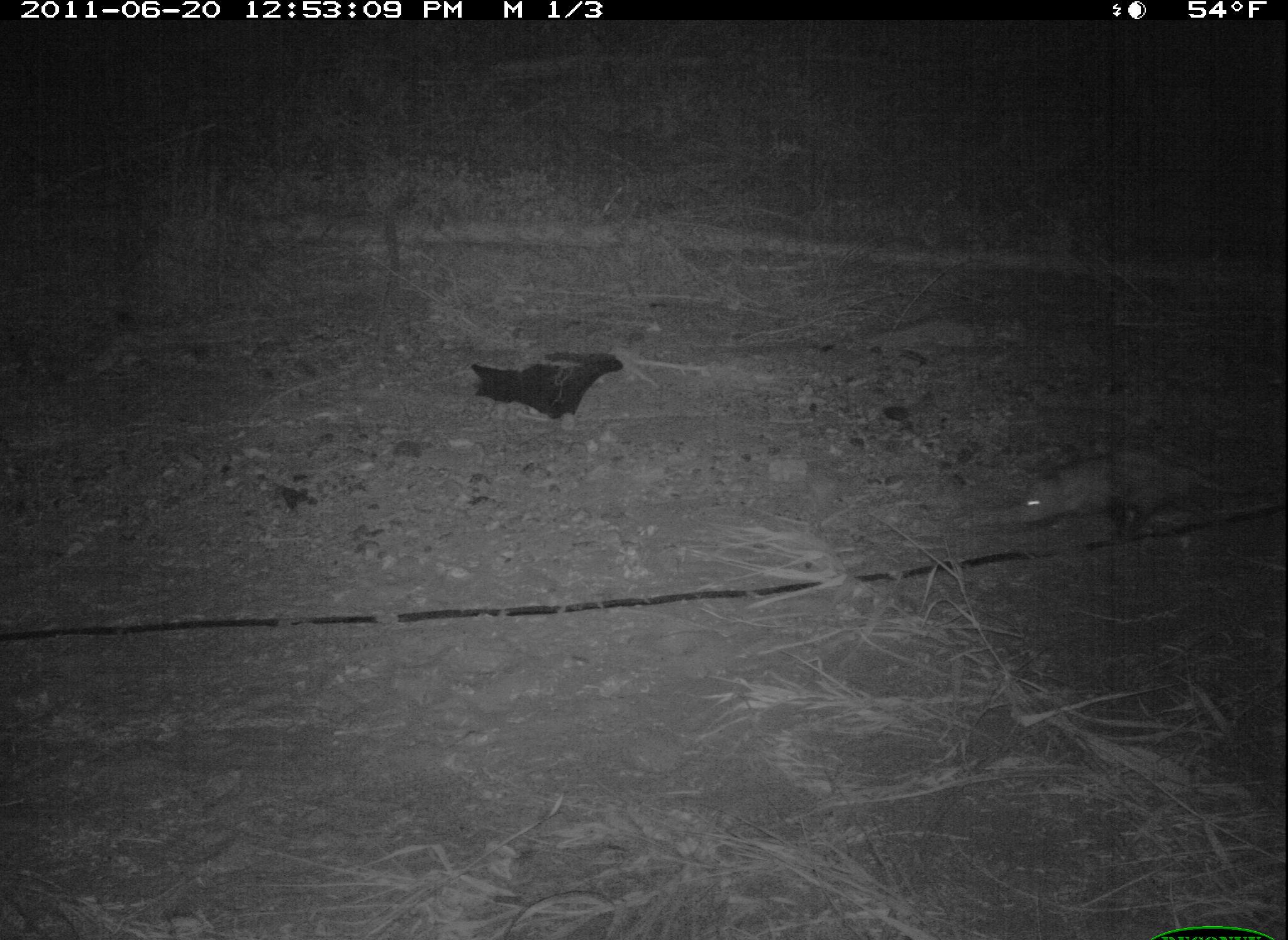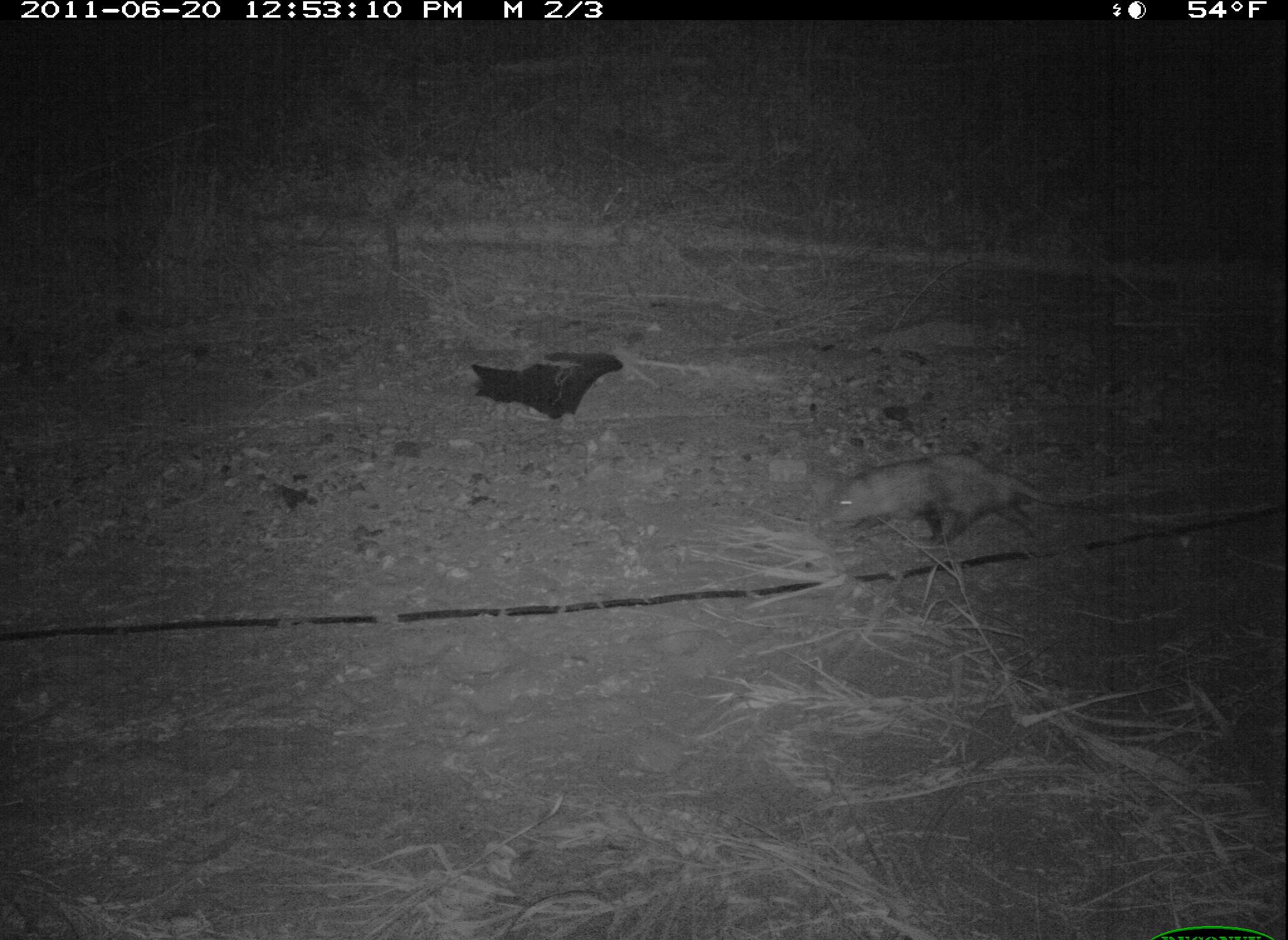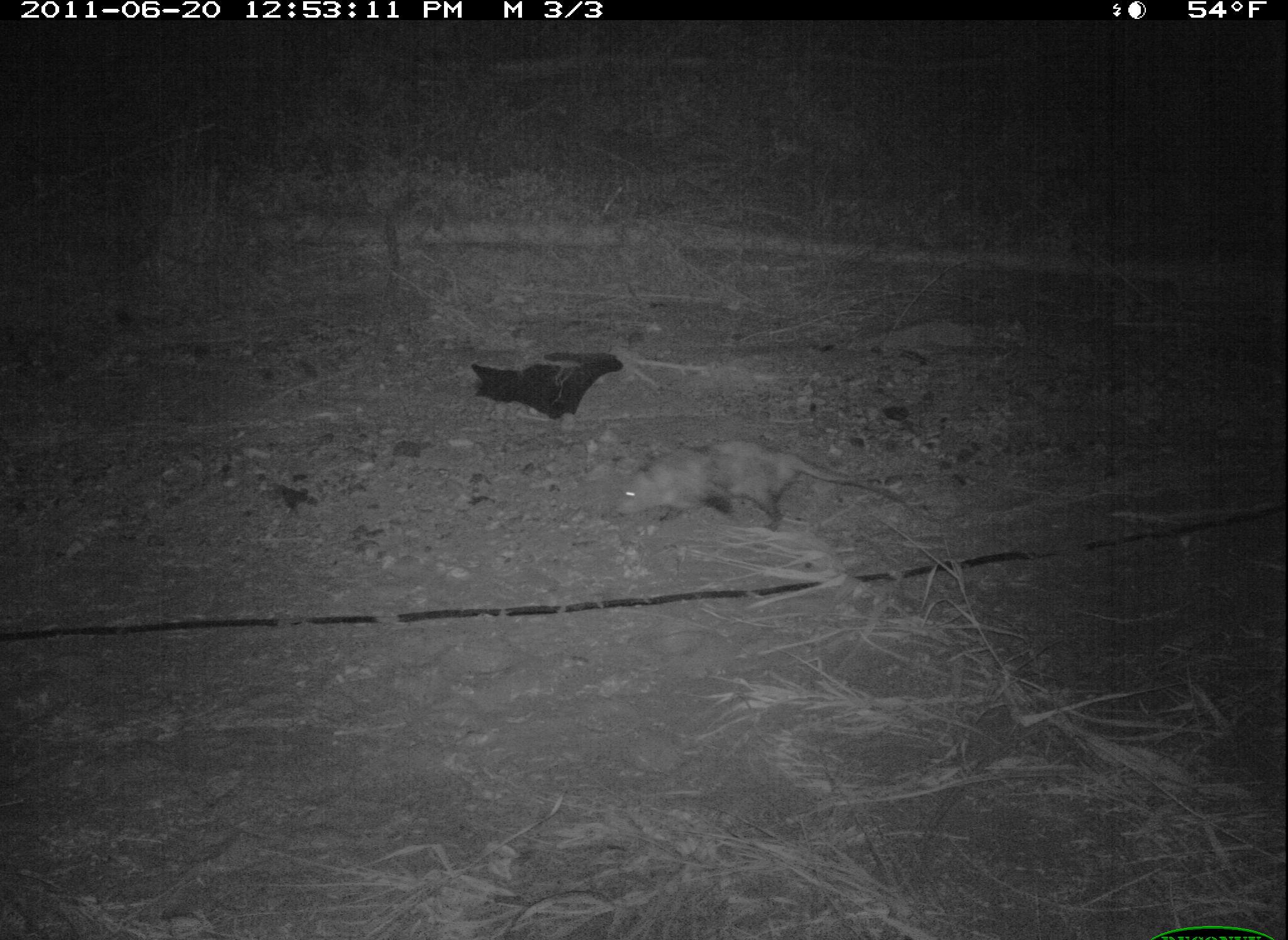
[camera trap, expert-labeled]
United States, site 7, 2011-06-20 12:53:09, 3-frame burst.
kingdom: Animalia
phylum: Chordata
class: Mammalia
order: Didelphimorphia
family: Didelphidae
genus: Didelphis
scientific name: Didelphis virginiana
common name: virginia opossum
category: opossum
Opossum (virginia opossum) (Didelphis virginiana).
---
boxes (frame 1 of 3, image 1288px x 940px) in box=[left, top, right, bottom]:
opossum: box=[982, 430, 1288, 559]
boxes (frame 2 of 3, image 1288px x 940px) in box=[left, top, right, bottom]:
opossum: box=[797, 453, 1125, 573]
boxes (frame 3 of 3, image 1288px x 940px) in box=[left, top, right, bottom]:
opossum: box=[588, 420, 913, 551]